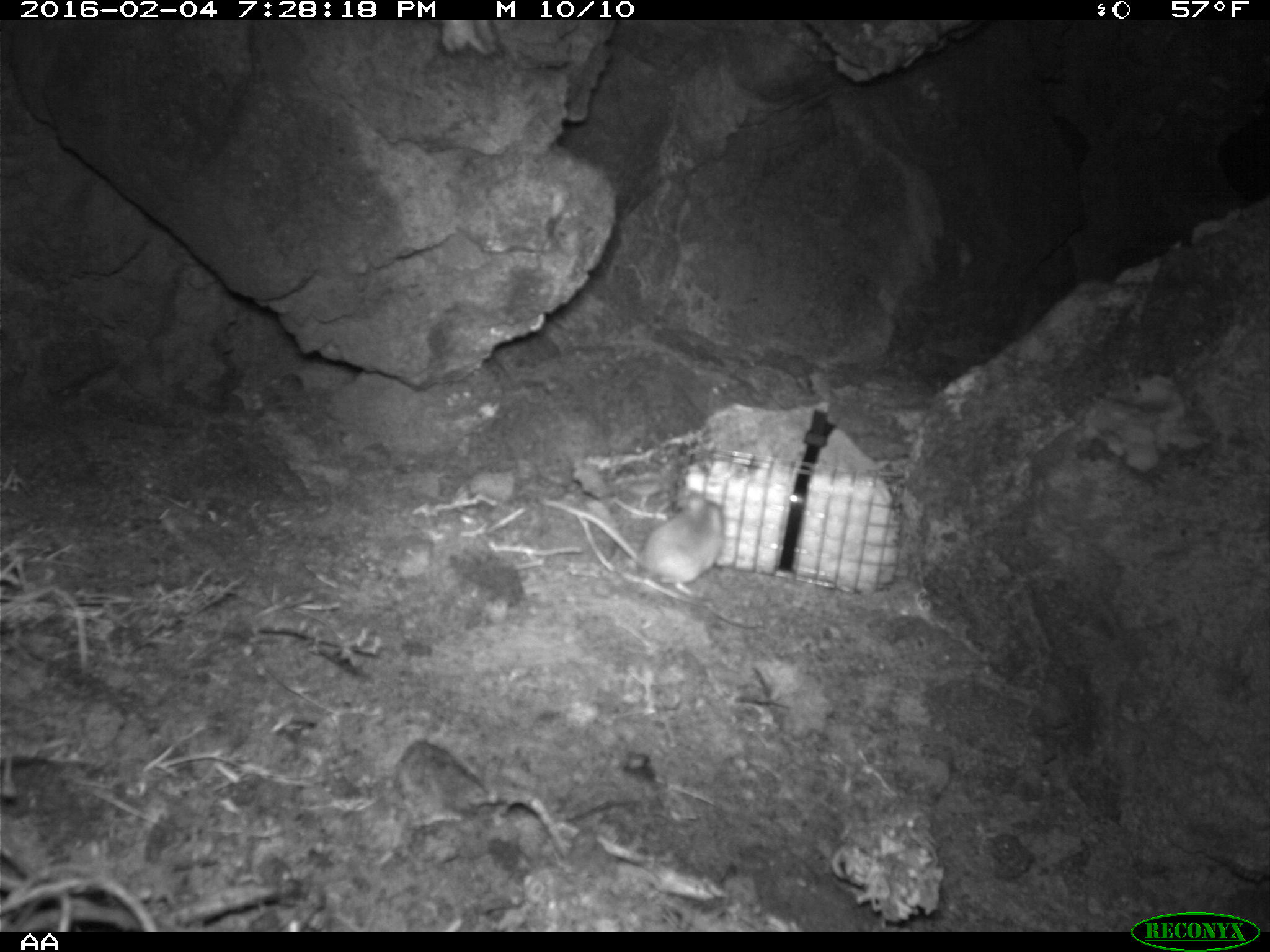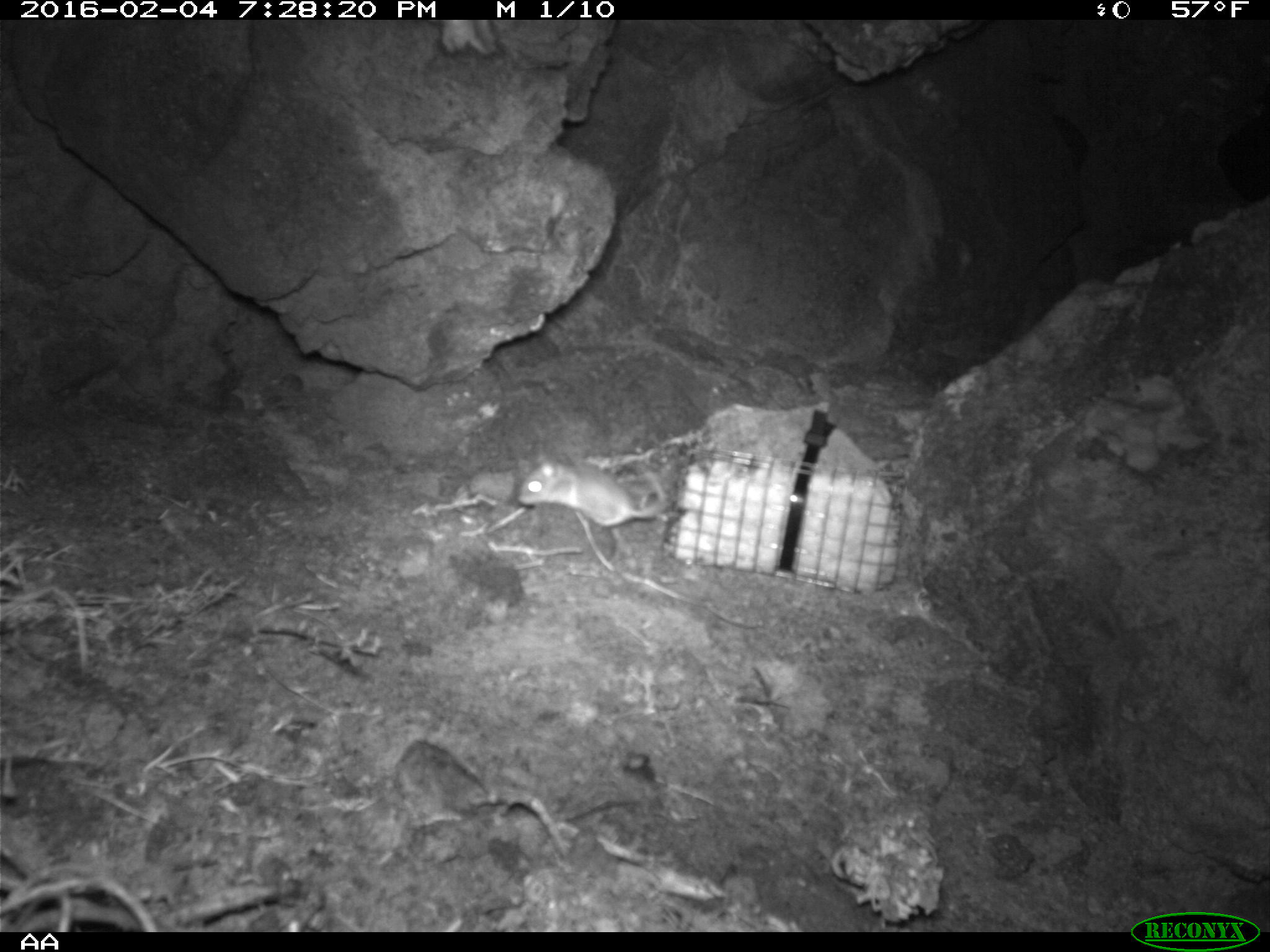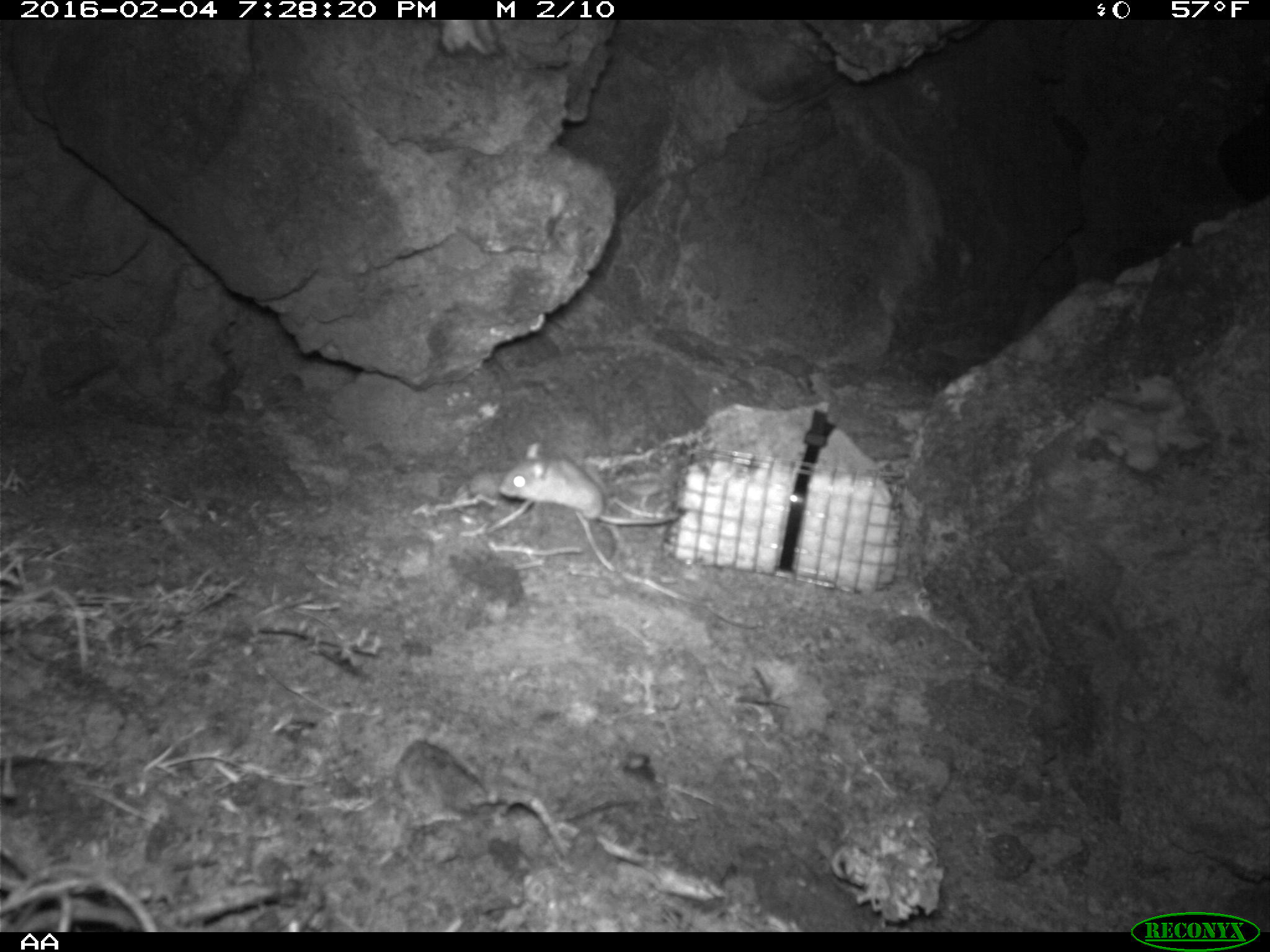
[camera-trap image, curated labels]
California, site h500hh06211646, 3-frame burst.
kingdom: Animalia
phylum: Chordata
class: Mammalia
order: Rodentia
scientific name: Rodentia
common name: rodent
Rodent (Rodentia).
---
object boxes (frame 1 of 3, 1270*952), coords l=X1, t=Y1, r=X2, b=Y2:
rodent: l=538, t=487, r=726, b=596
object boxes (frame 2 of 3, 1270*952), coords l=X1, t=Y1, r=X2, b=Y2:
rodent: l=518, t=457, r=668, b=525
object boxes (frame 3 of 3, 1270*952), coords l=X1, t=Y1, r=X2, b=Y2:
rodent: l=498, t=443, r=677, b=524